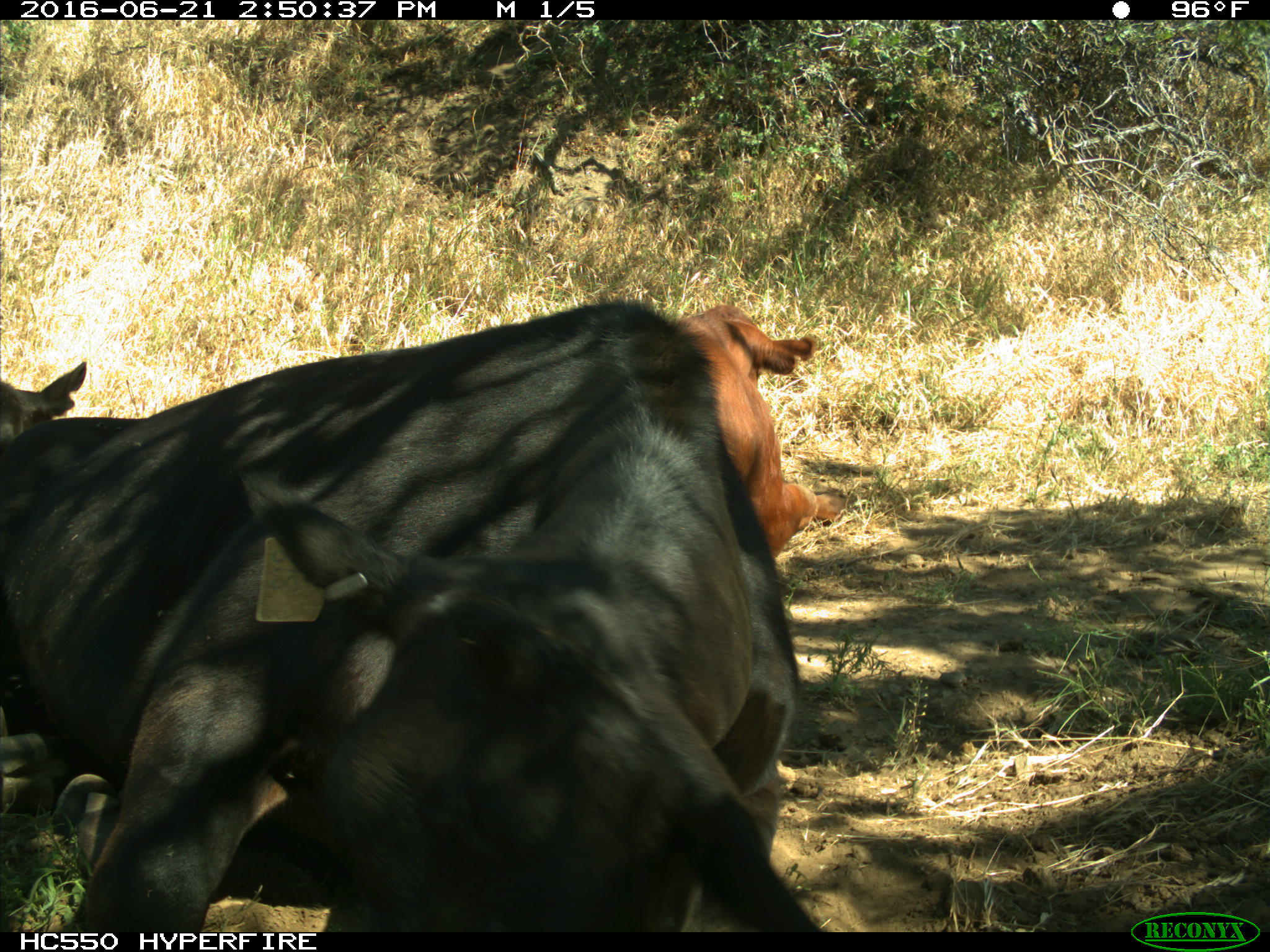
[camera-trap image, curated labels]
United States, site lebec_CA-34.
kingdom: Animalia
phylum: Chordata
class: Mammalia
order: Artiodactyla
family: Bovidae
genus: Bos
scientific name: Bos taurus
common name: domestic cow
Bos taurus (domestic cow).